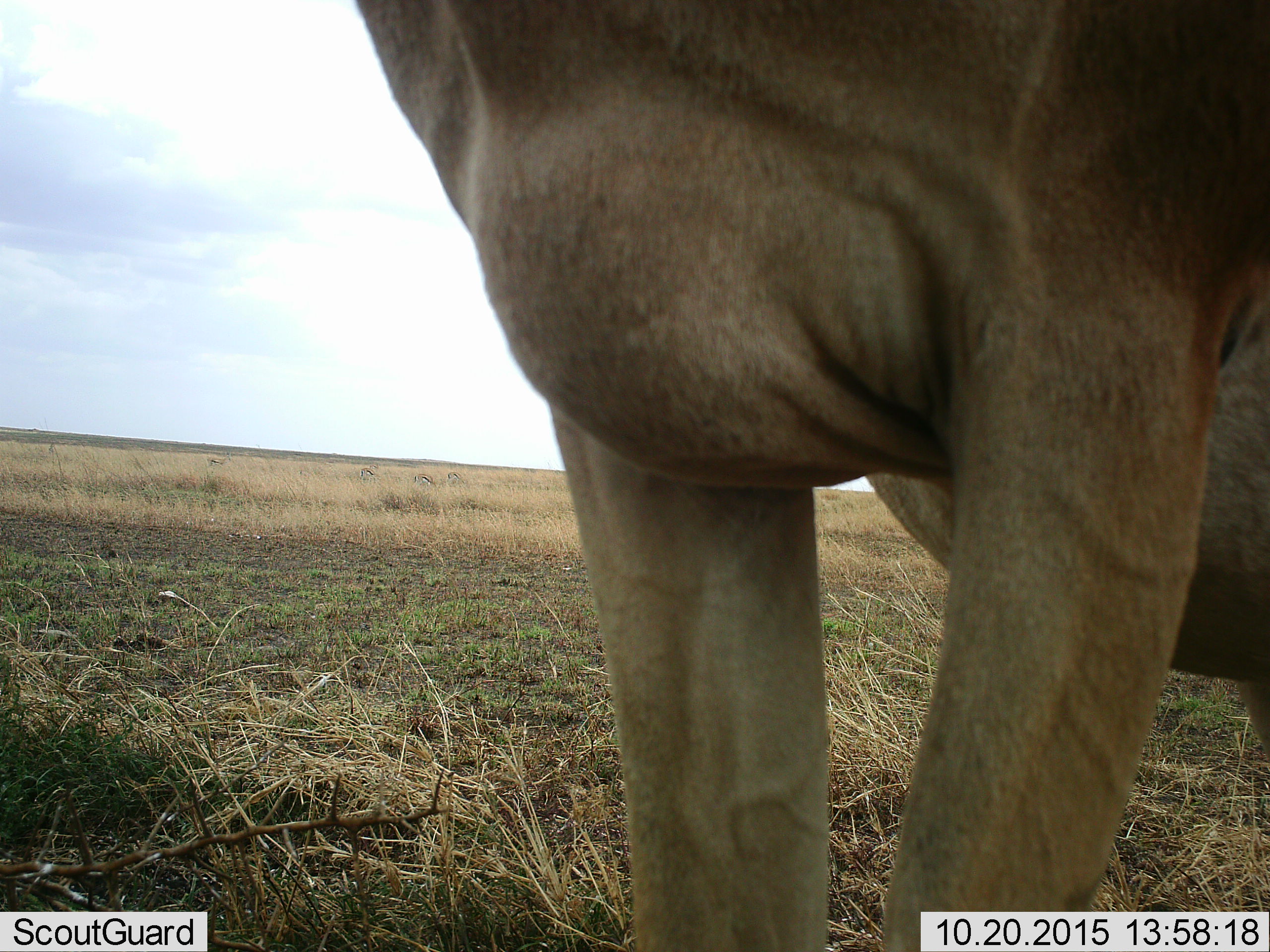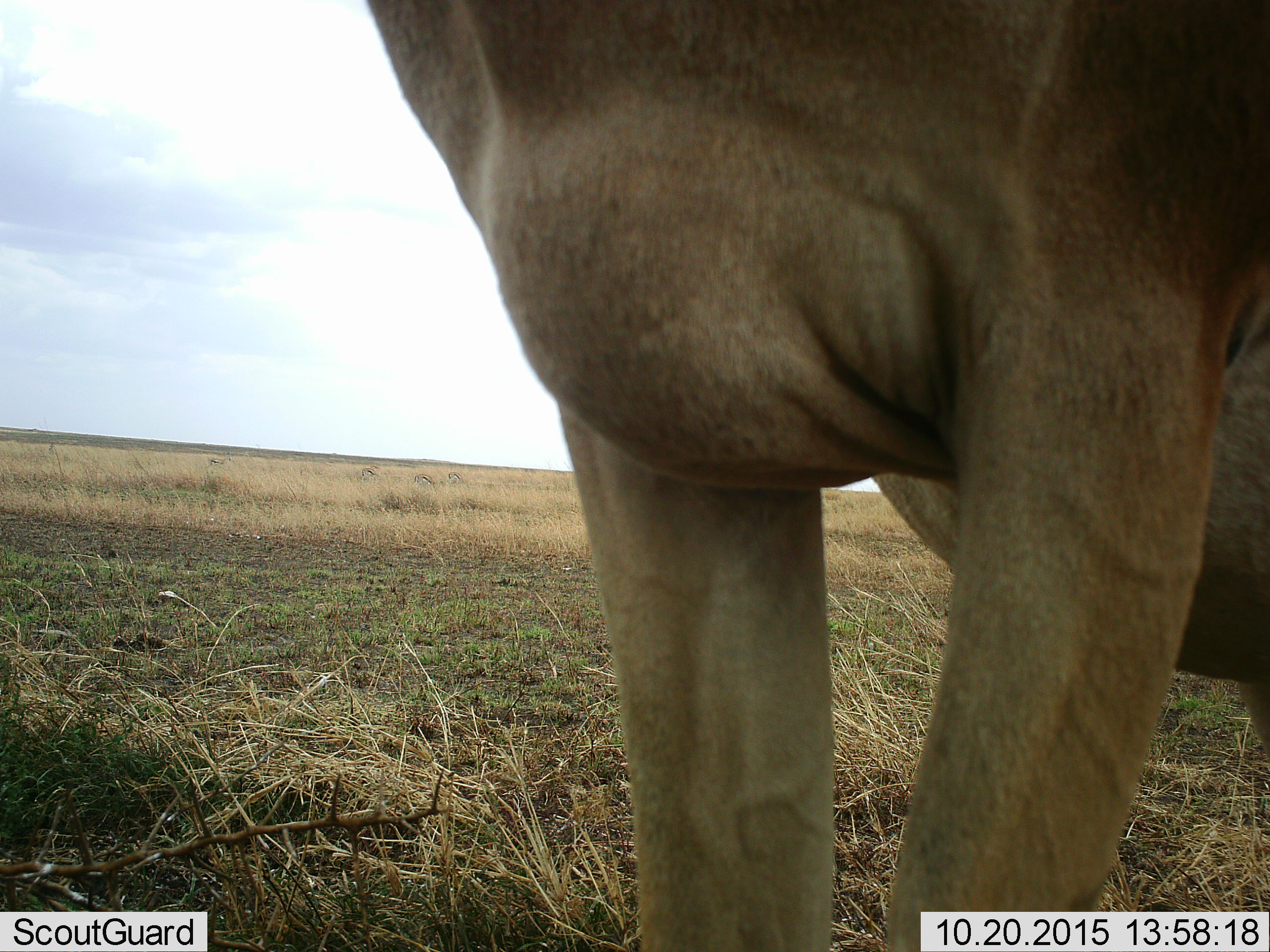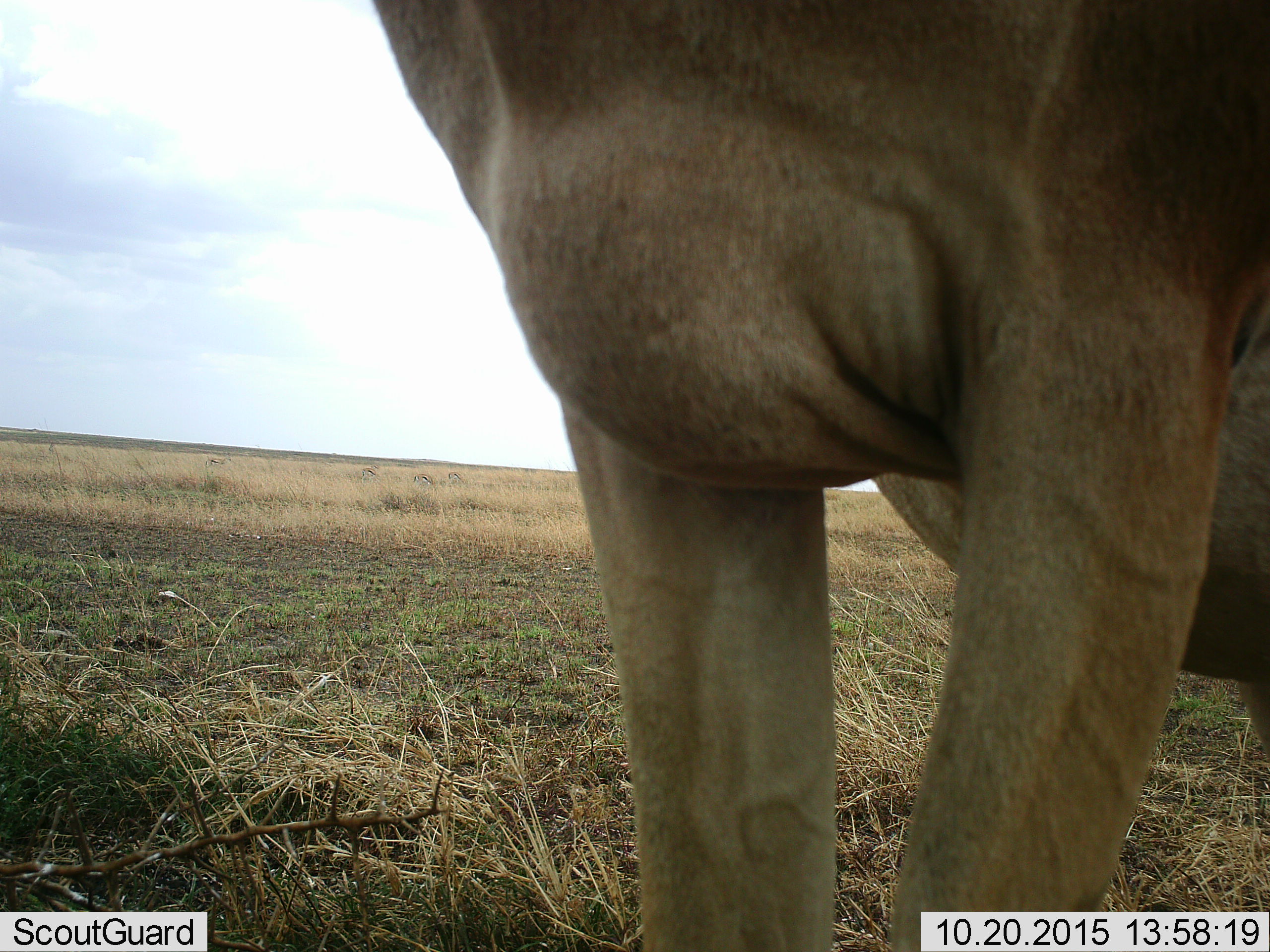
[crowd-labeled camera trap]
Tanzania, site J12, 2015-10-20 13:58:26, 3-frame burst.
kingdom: Animalia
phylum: Chordata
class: Mammalia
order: Carnivora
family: Felidae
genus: Panthera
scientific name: Panthera leo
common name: lion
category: lionfemale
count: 1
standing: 100%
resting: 0%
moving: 0%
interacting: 0%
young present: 0%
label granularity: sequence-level